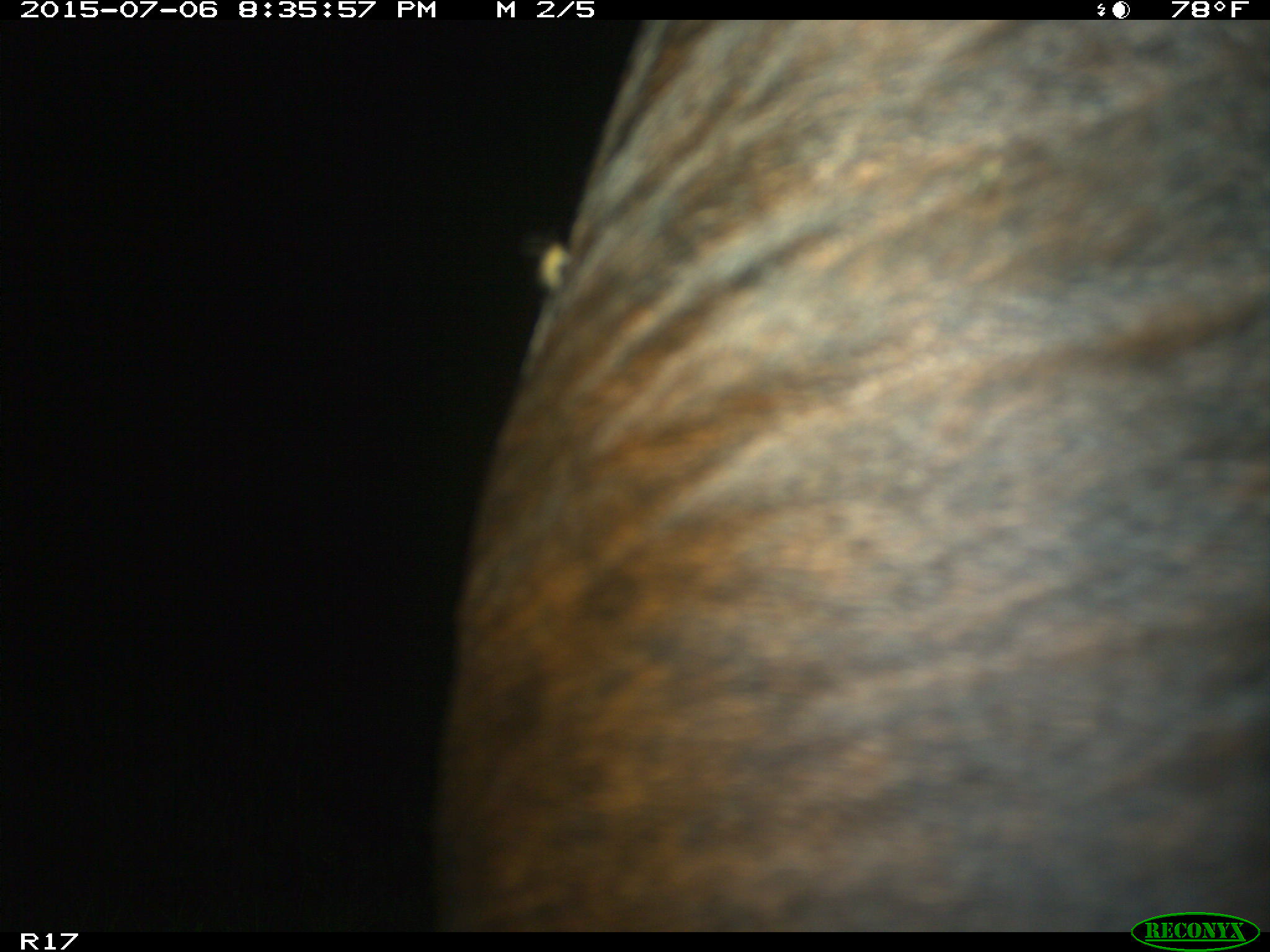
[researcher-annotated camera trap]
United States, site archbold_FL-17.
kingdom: Animalia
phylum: Chordata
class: Mammalia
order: Artiodactyla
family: Bovidae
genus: Bos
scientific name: Bos taurus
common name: domestic cow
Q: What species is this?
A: Bos taurus (domestic cow).